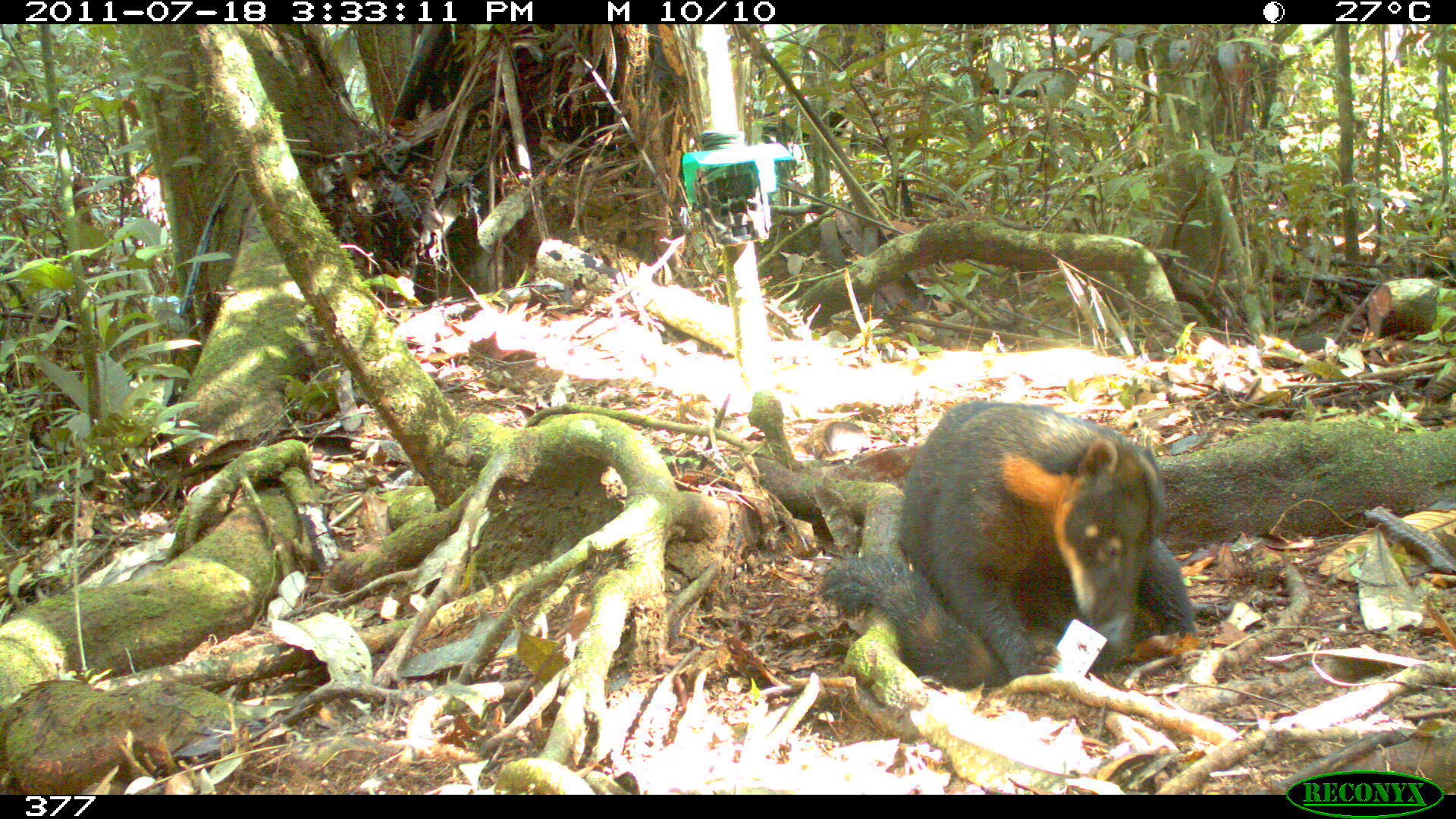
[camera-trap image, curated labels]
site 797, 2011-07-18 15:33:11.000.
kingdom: Animalia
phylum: Chordata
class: Mammalia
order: Carnivora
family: Procyonidae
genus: Nasua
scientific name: Nasua nasua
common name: south american coati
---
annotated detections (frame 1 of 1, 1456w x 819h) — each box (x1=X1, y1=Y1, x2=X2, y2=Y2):
nasua nasua: (x1=814, y1=396, x2=1200, y2=692)